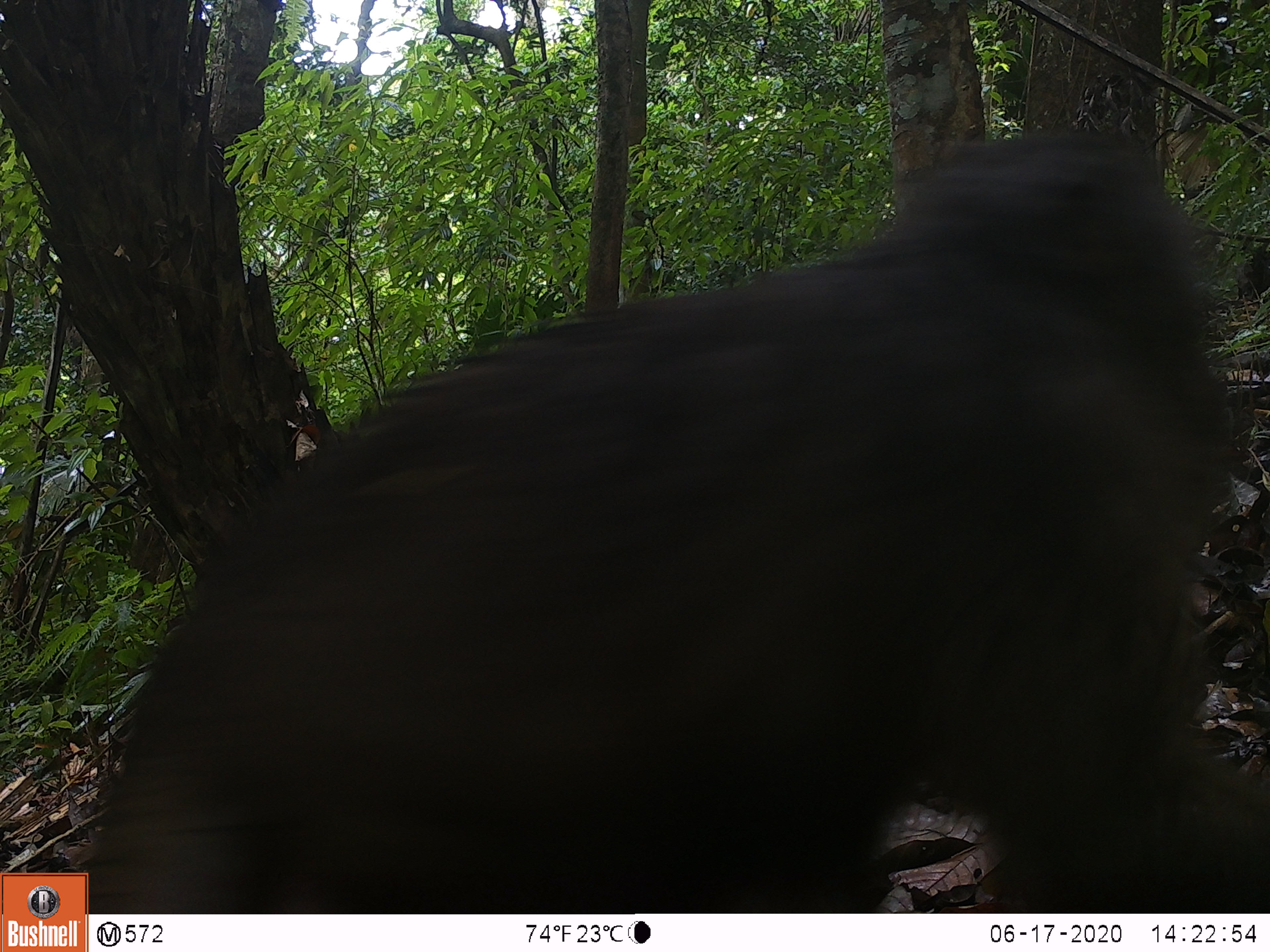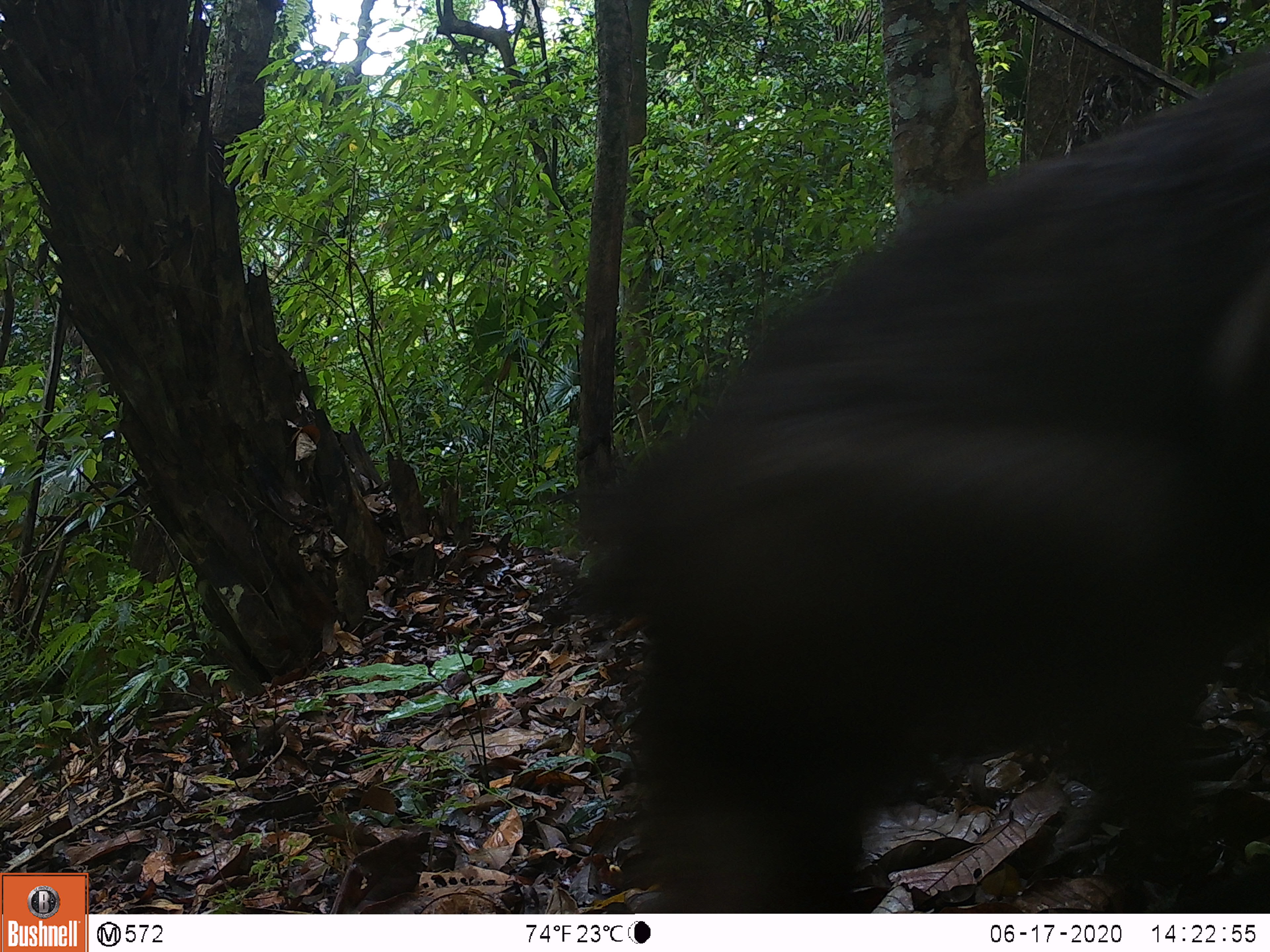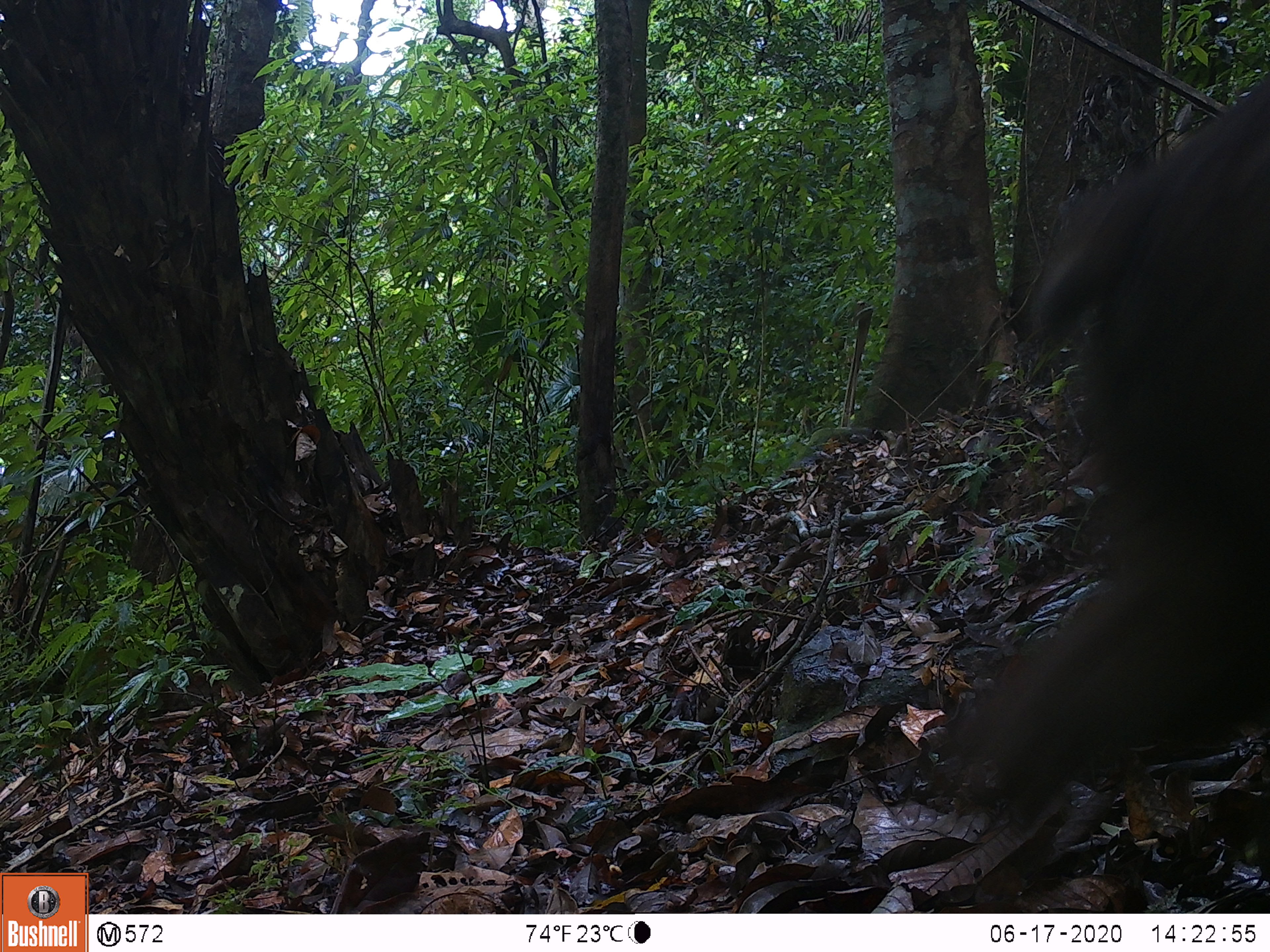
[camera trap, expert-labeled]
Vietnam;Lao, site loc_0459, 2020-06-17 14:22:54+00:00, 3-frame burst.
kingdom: Animalia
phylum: Chordata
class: Mammalia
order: Primates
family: Cercopithecidae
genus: Macaca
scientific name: Macaca arctoides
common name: stump-tailed macaque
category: stump tailed macaque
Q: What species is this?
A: Stump tailed macaque (stump-tailed macaque) (Macaca arctoides).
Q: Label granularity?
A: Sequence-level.